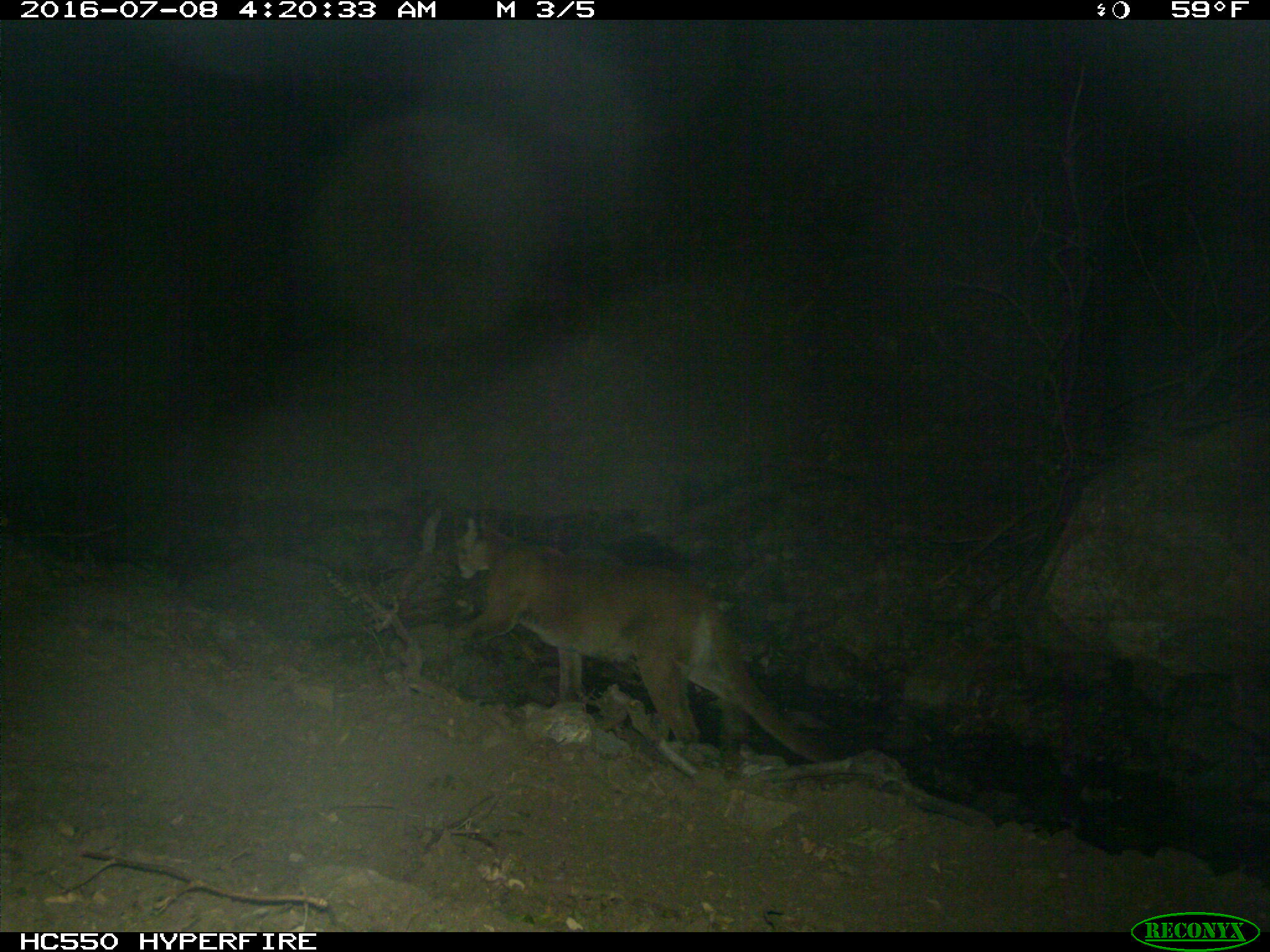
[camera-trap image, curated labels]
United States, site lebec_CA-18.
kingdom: Animalia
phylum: Chordata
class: Mammalia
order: Carnivora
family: Felidae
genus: Puma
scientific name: Puma concolor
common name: mountain lion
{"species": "Puma concolor (mountain lion)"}